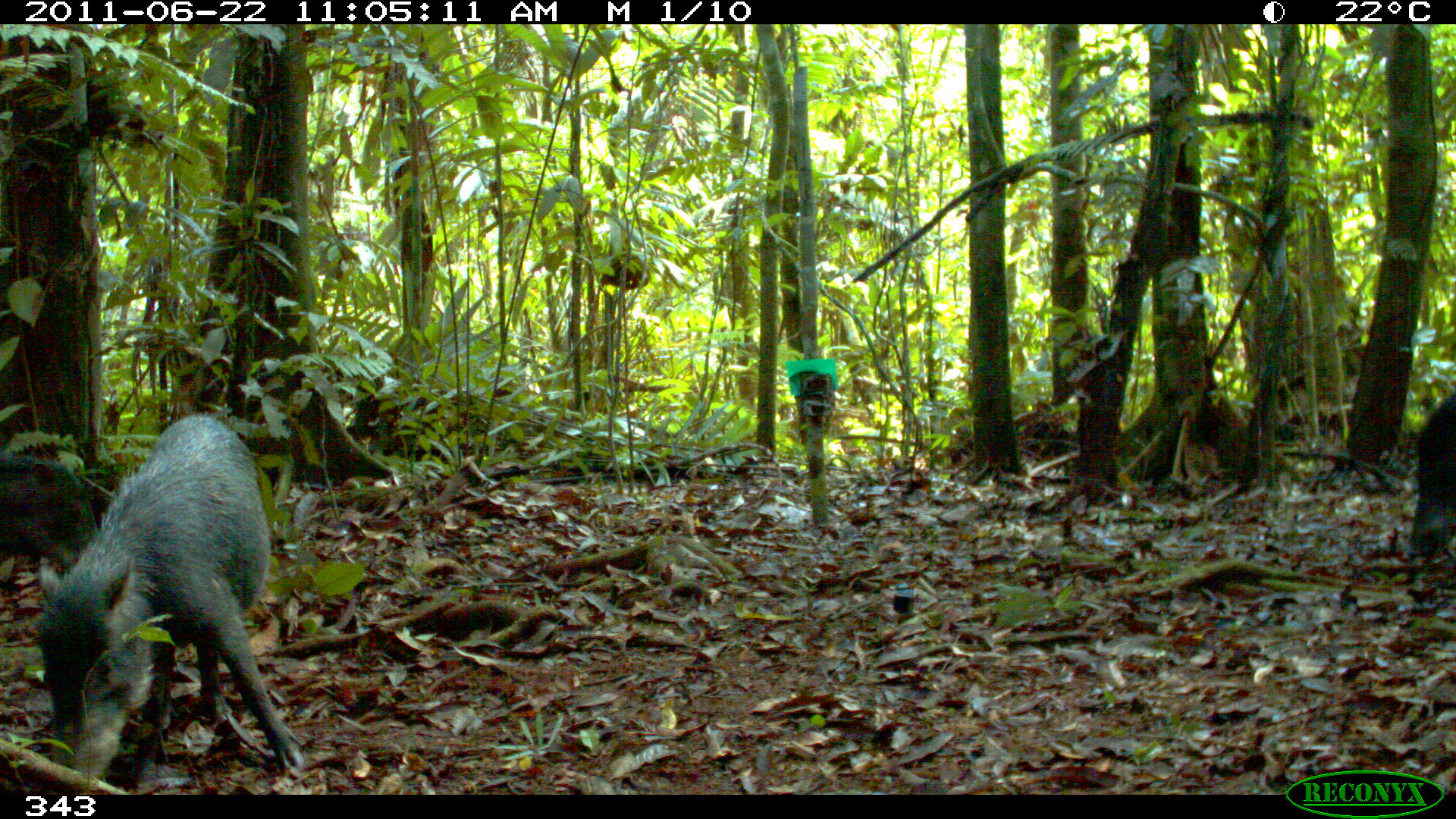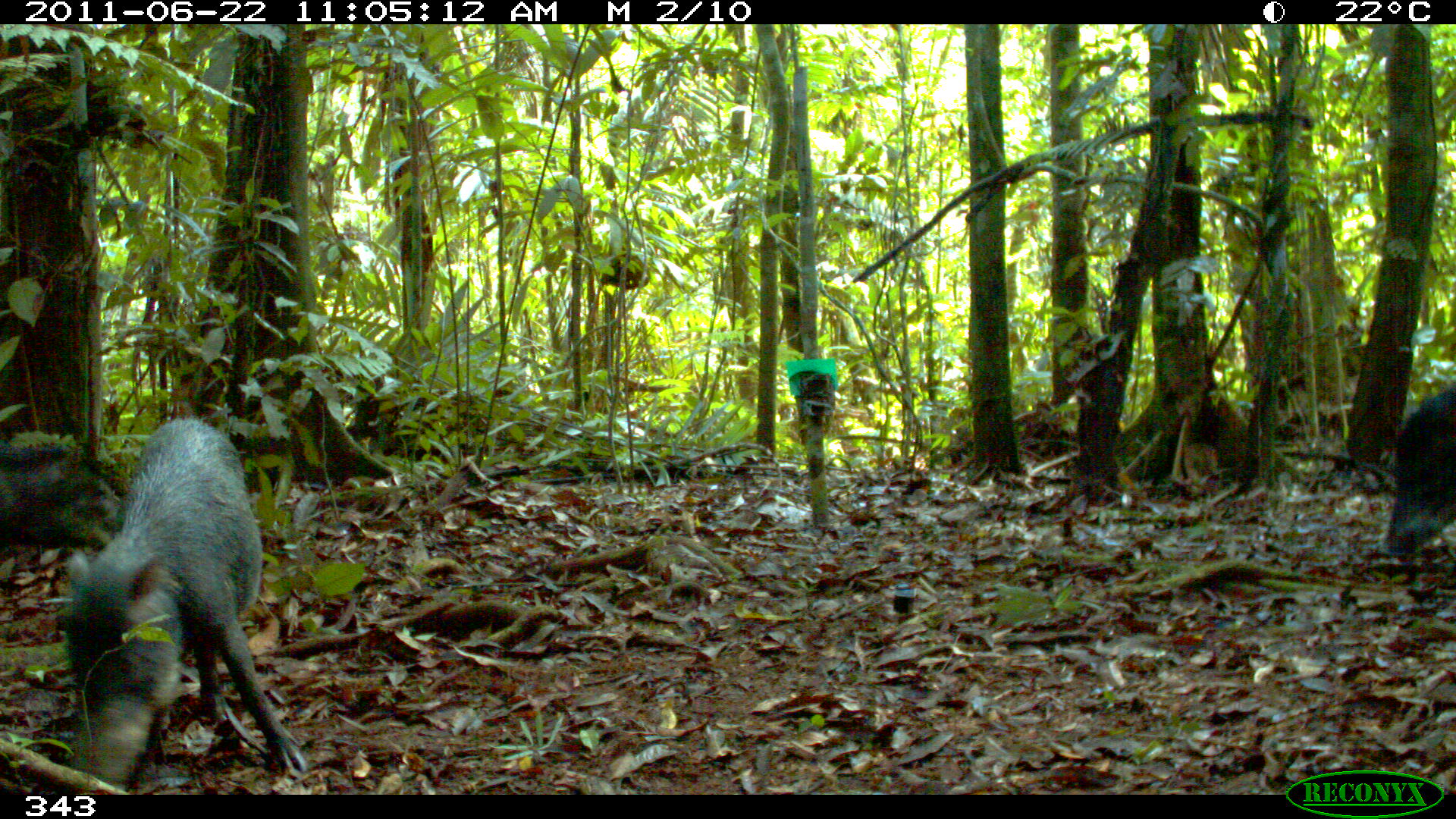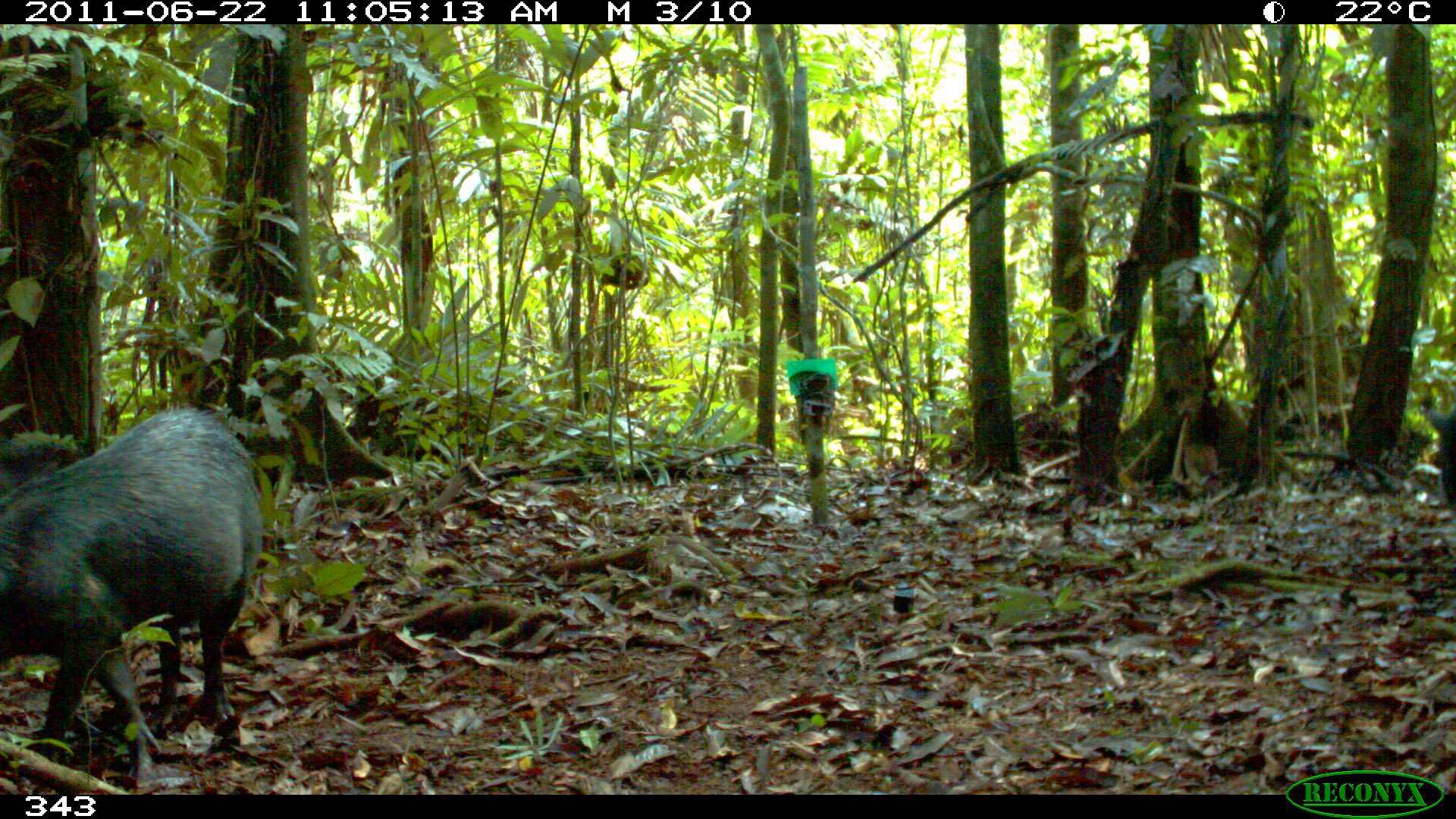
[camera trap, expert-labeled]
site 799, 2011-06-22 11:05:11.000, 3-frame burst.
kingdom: Animalia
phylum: Chordata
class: Mammalia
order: Artiodactyla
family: Tayassuidae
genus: Tayassu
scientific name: Tayassu pecari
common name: white-lipped peccary